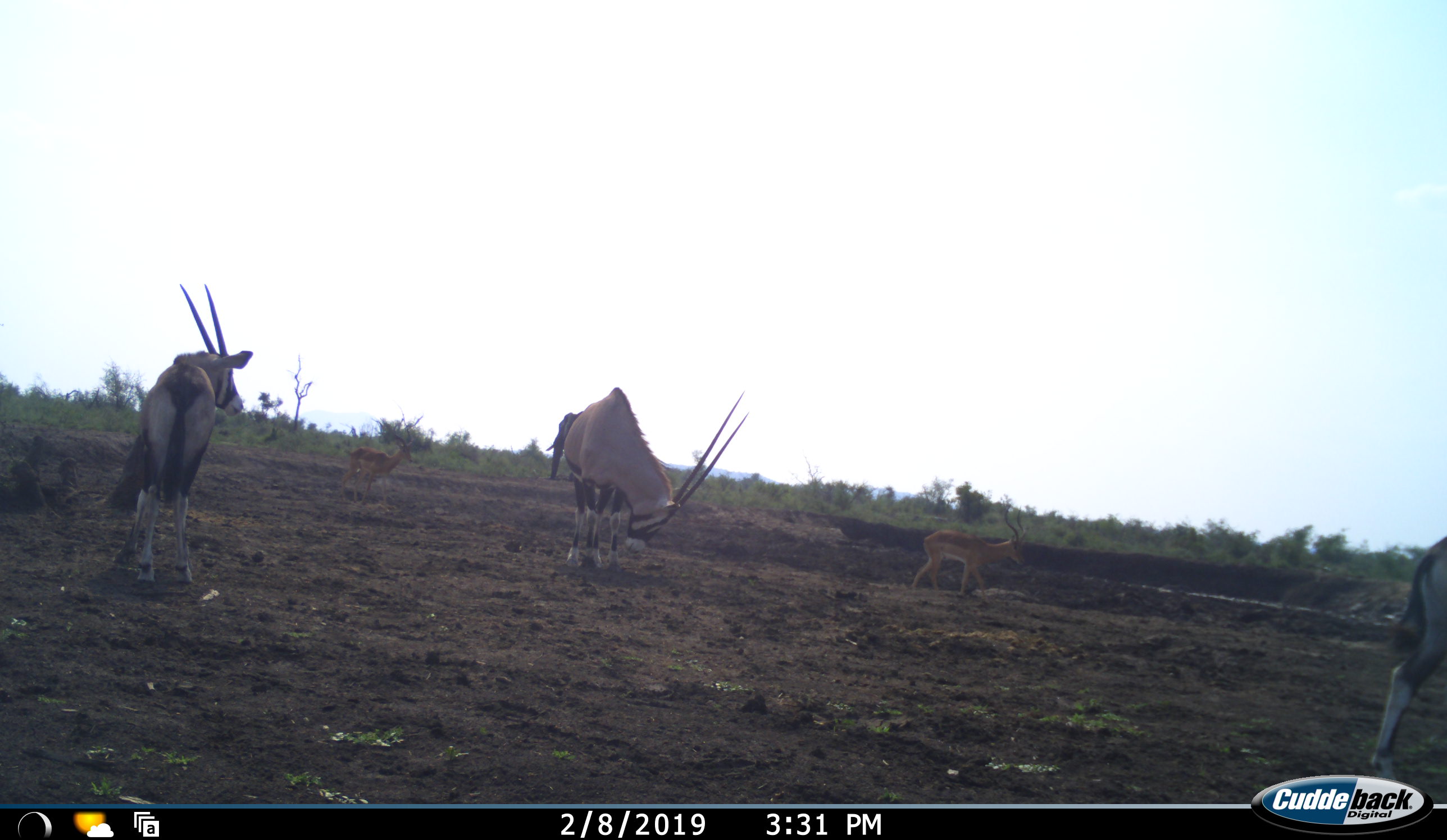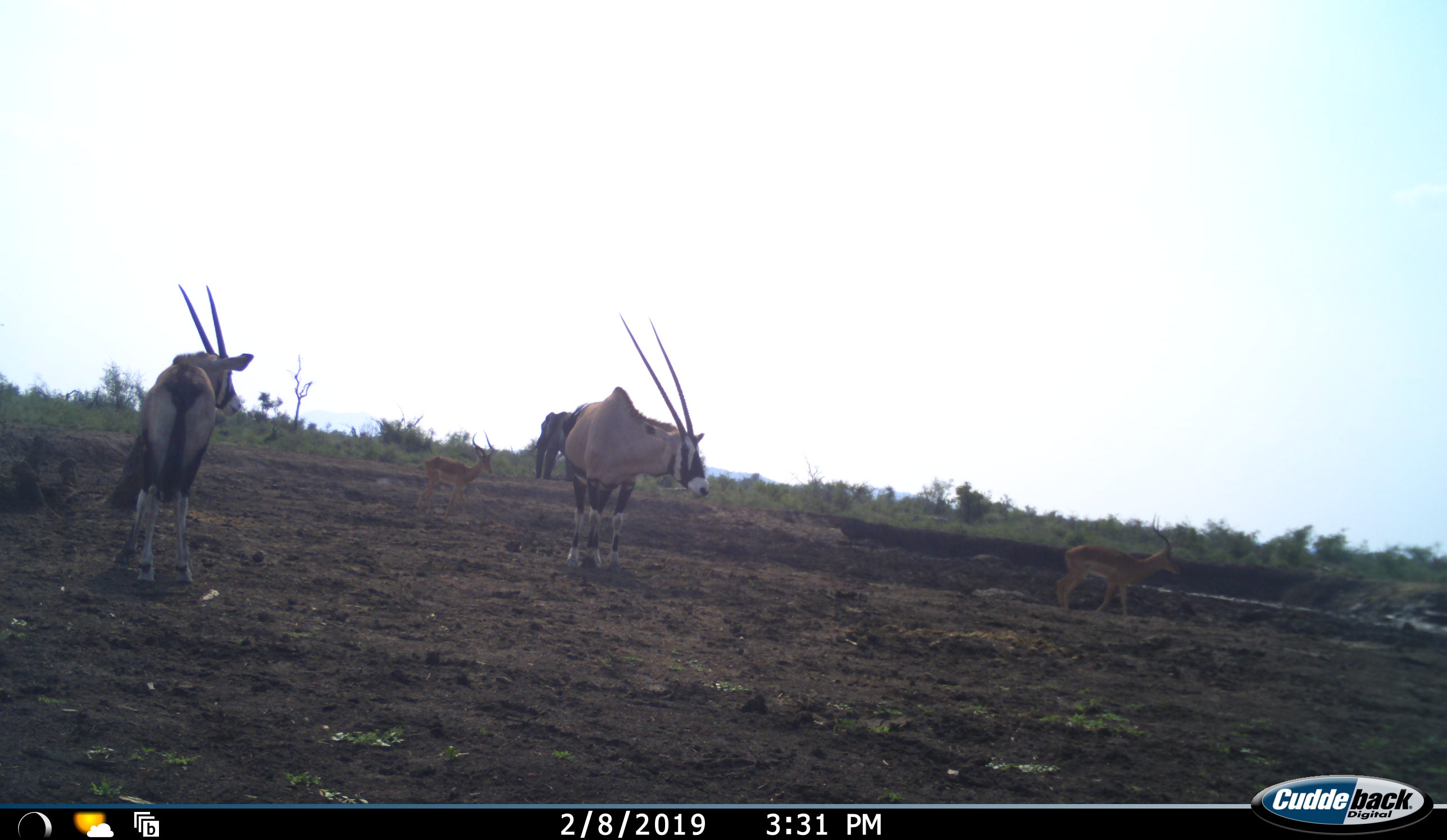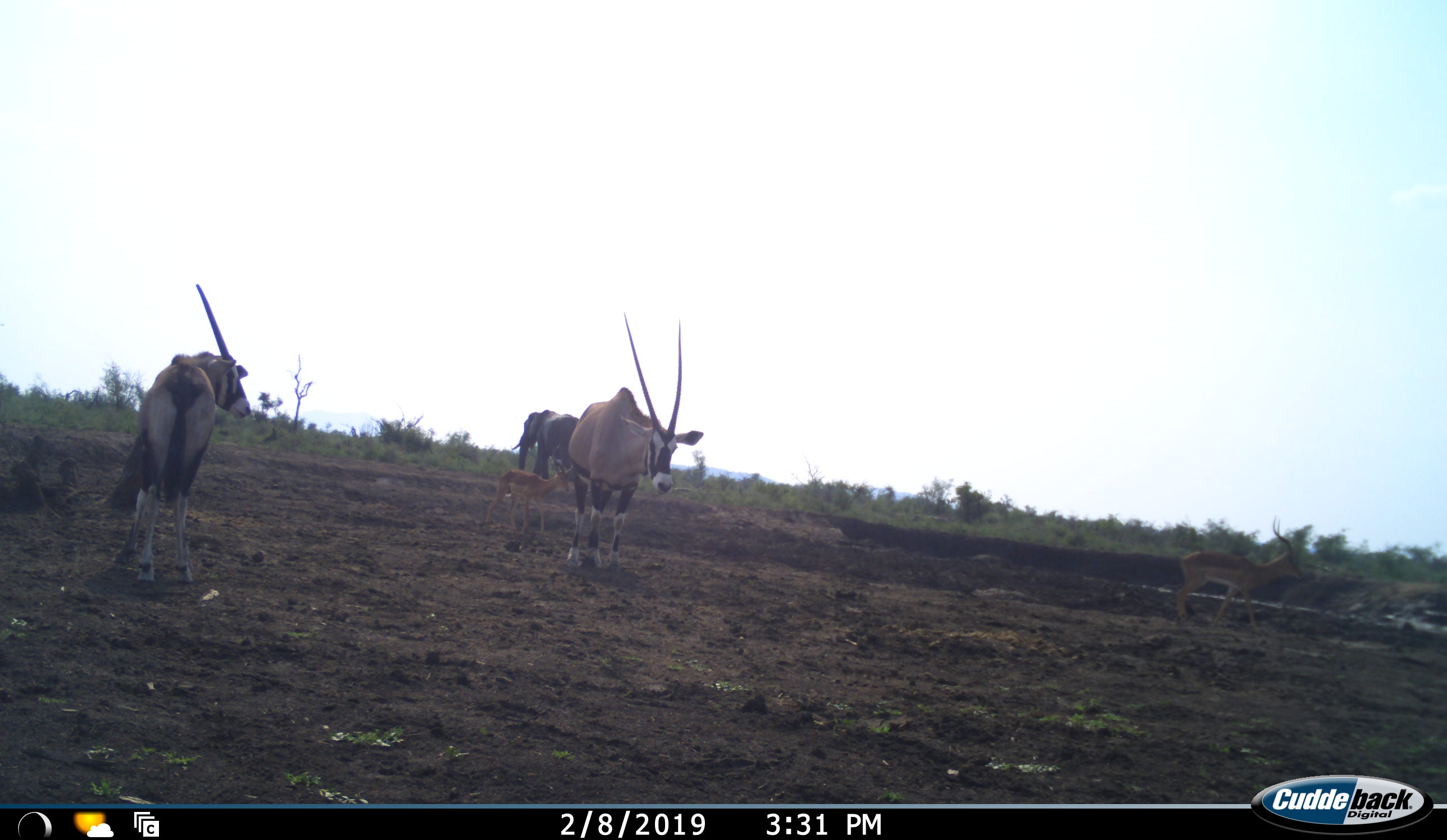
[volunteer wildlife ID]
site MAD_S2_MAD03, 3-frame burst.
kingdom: Animalia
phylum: Chordata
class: Mammalia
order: Artiodactyla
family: Bovidae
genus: Oryx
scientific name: Oryx gazella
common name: gemsbok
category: oryx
Oryx (gemsbok) (Oryx gazella), count 3. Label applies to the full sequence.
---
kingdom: Animalia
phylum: Chordata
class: Mammalia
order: Artiodactyla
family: Bovidae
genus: Aepyceros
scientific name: Aepyceros melampus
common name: impala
Impala (Aepyceros melampus), count 2. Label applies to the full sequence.